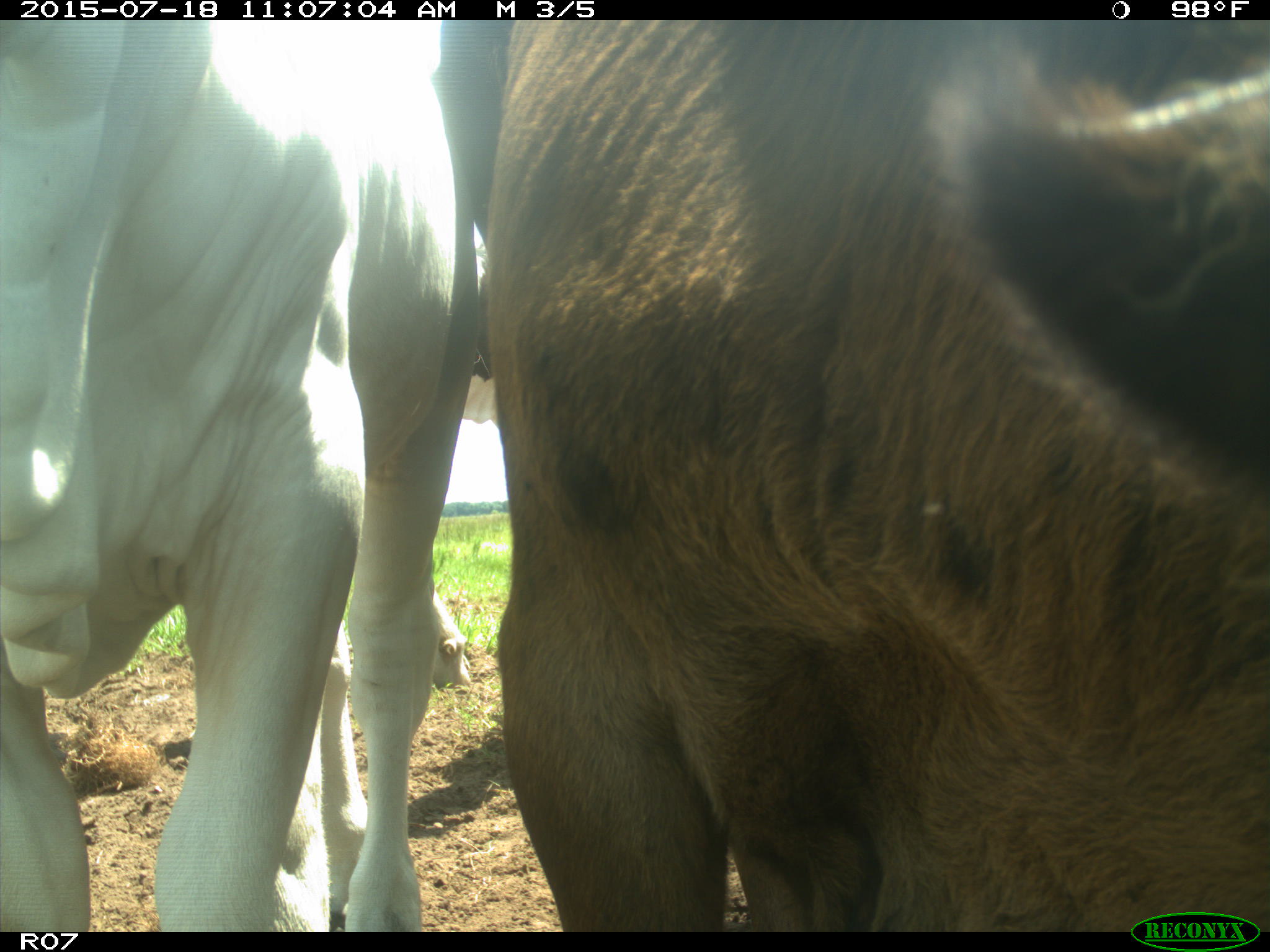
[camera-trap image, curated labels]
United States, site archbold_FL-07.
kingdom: Animalia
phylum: Chordata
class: Mammalia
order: Artiodactyla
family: Bovidae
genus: Bos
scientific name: Bos taurus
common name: domestic cow